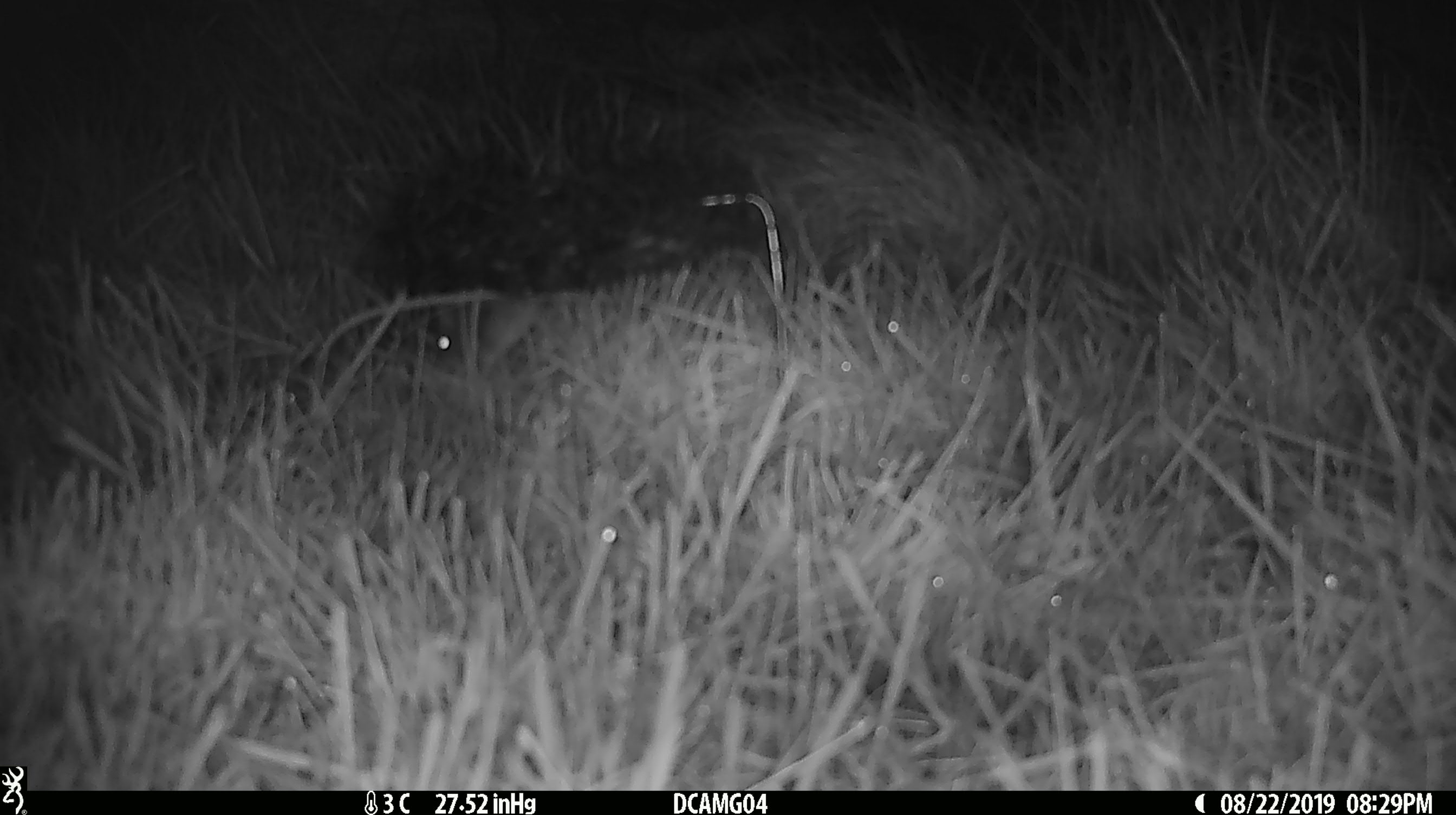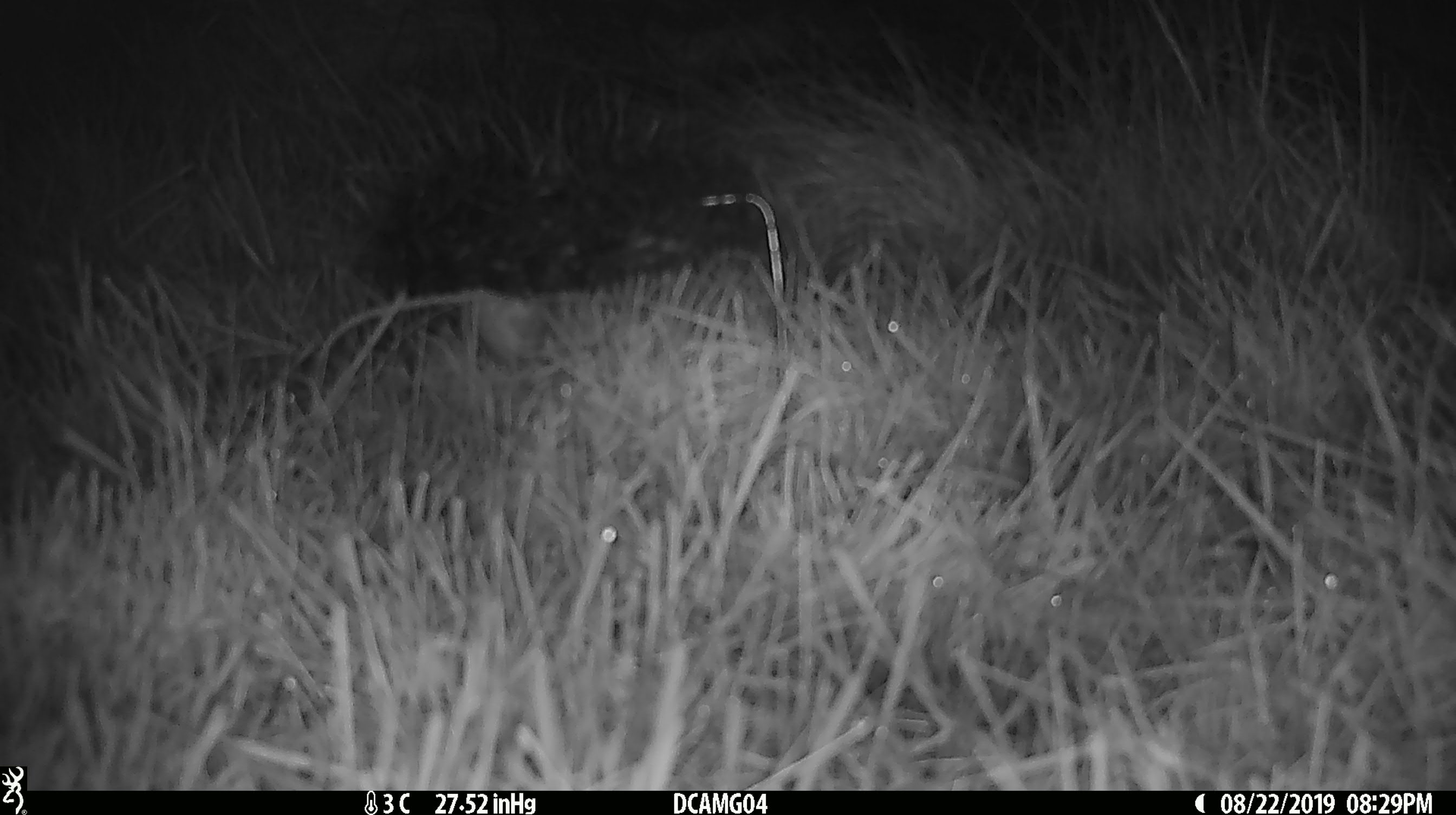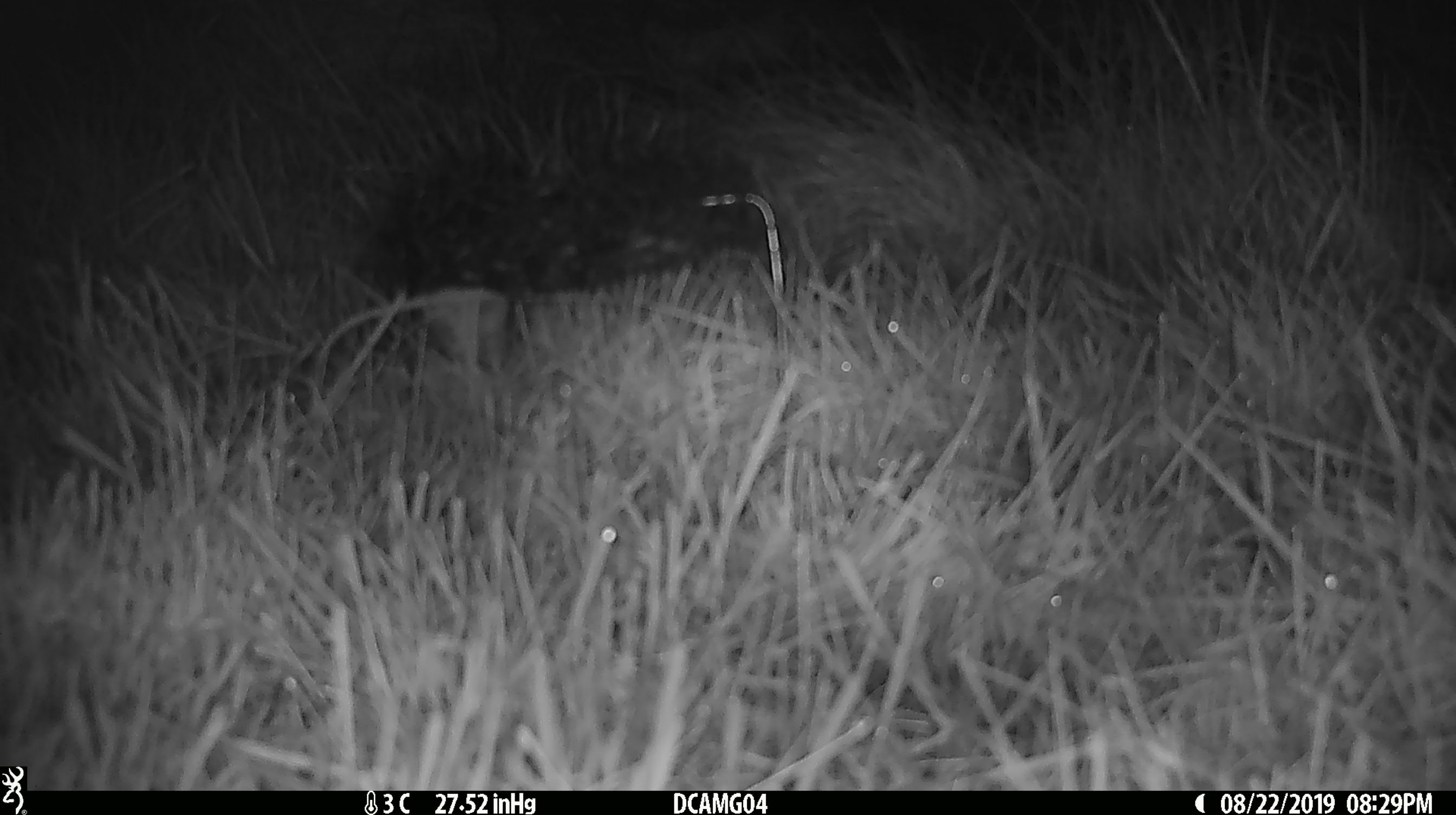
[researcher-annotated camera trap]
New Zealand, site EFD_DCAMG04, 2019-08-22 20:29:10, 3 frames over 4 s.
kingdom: Animalia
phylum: Chordata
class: Mammalia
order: Rodentia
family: Muridae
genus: Mus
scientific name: Mus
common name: mouse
Mouse (Mus).